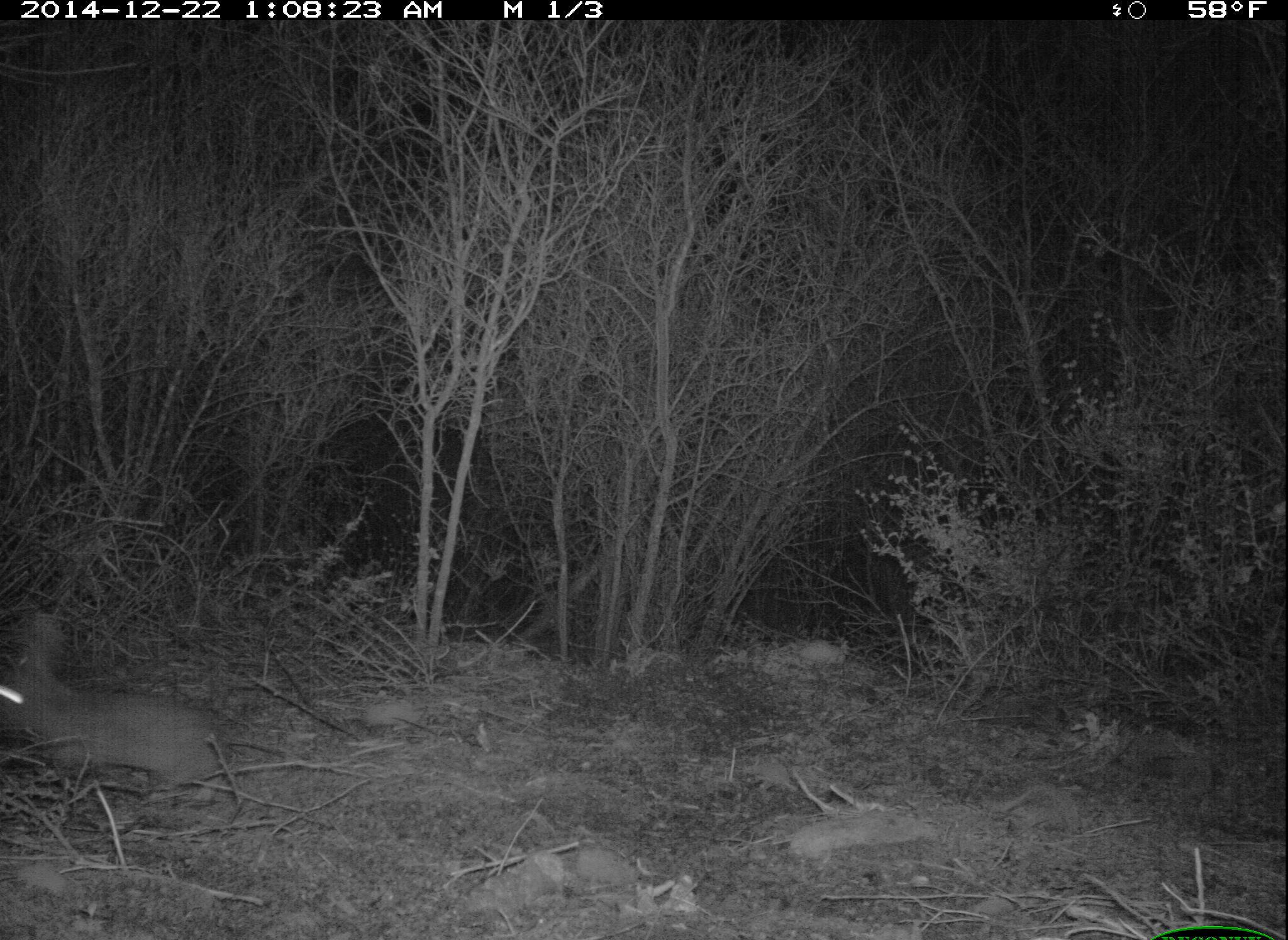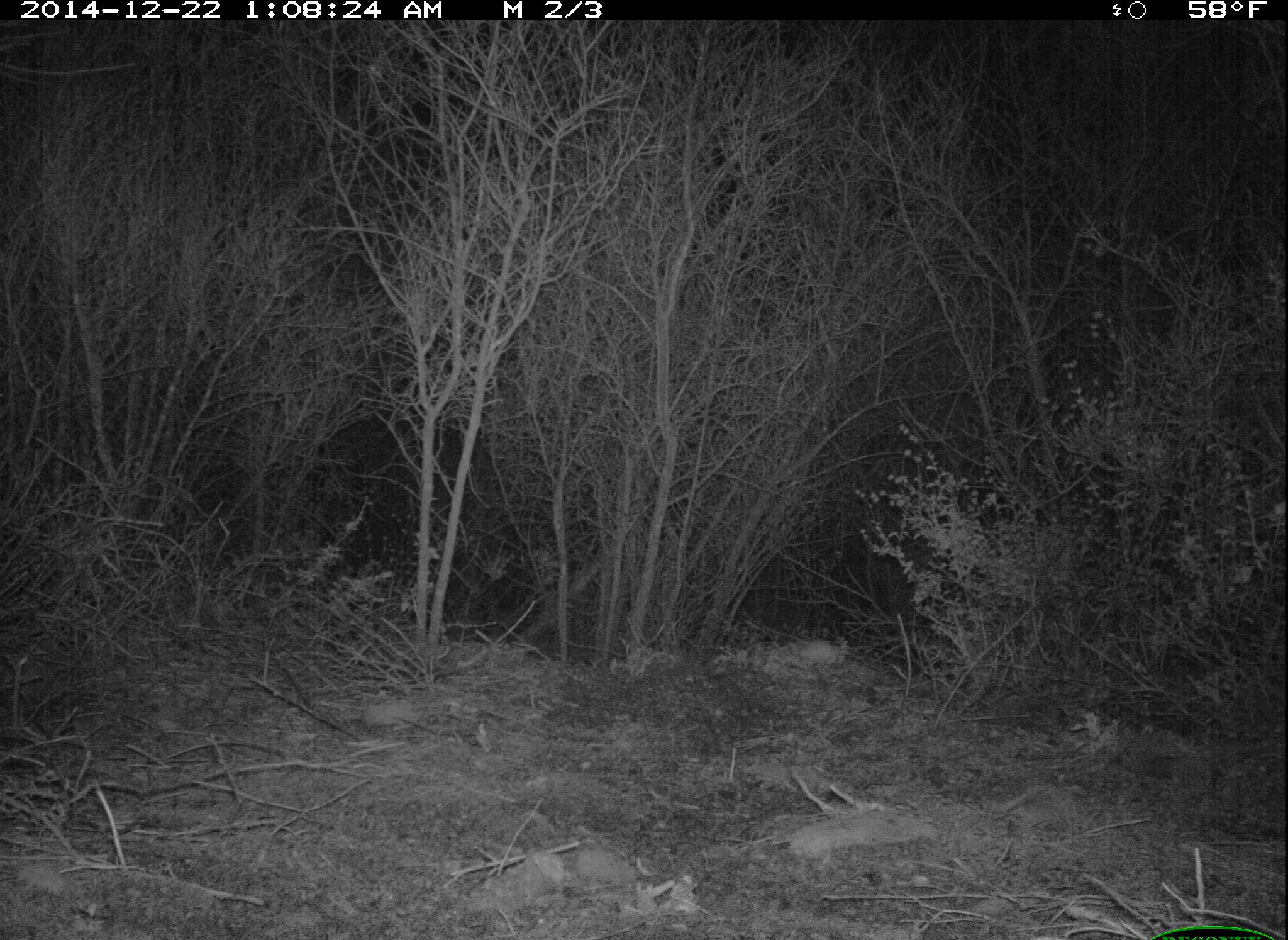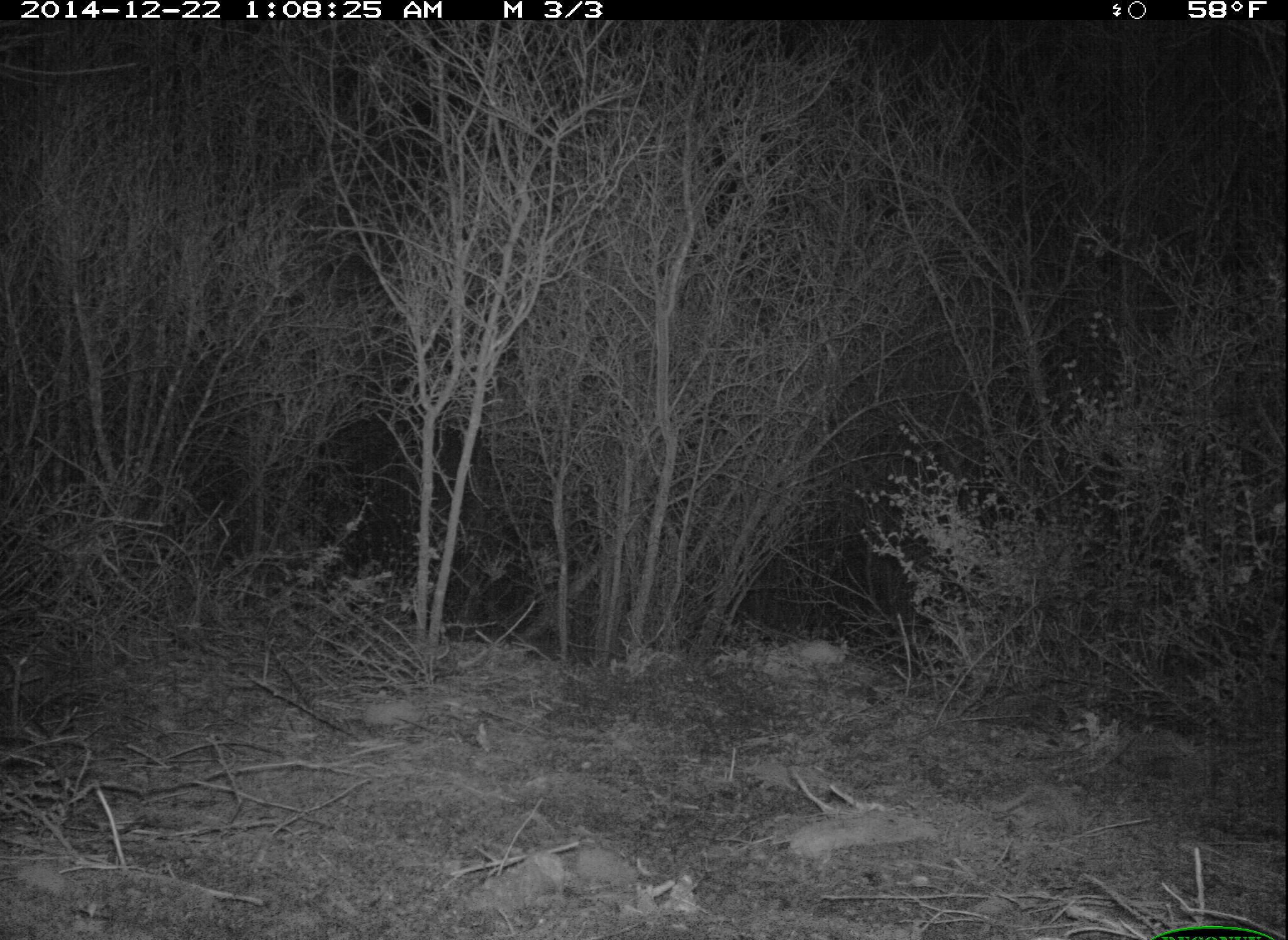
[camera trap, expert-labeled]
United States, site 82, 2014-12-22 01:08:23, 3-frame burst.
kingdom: Animalia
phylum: Chordata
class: Mammalia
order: Lagomorpha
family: Leporidae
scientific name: Leporidae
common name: rabbits and hares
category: rabbit